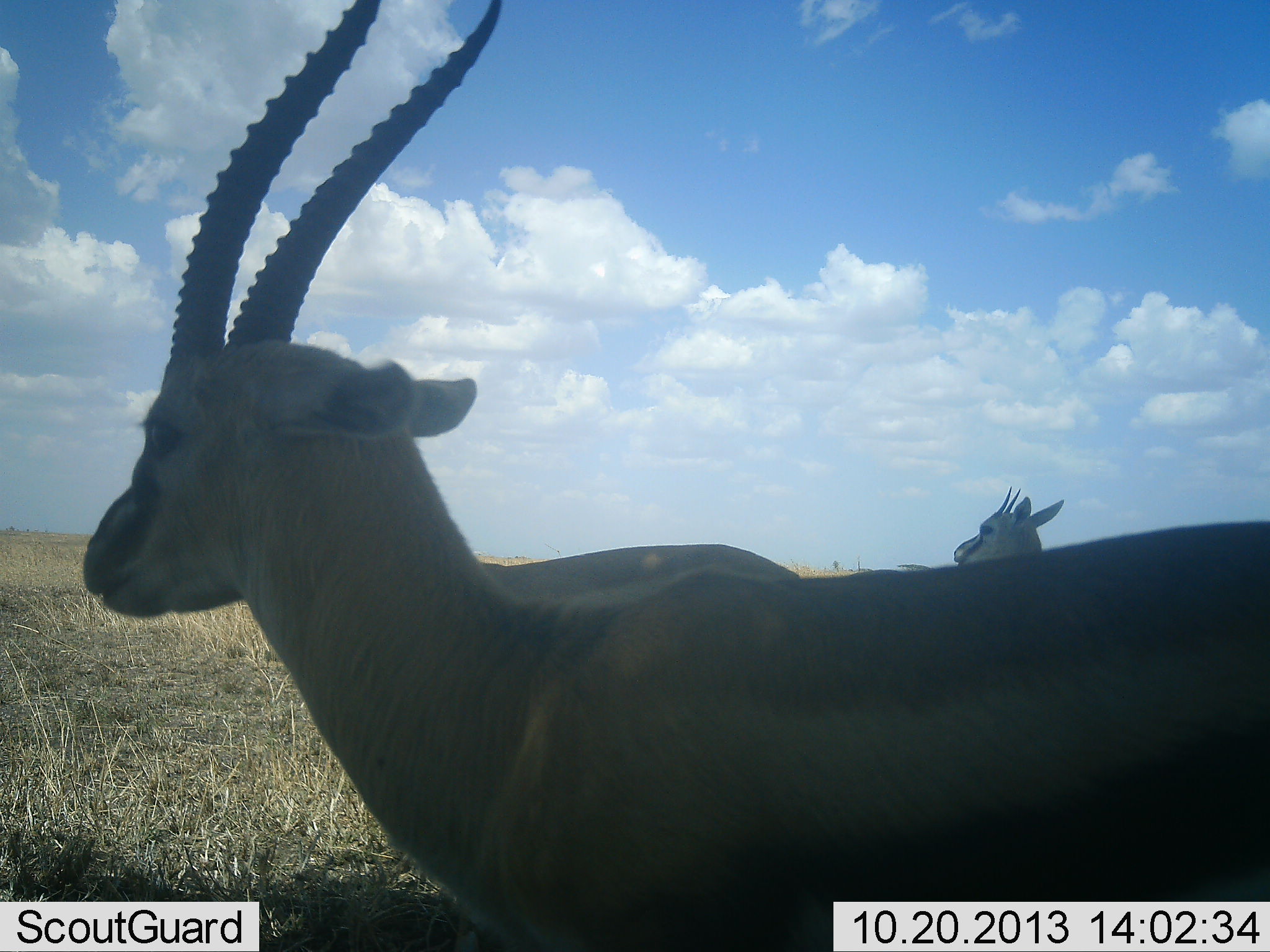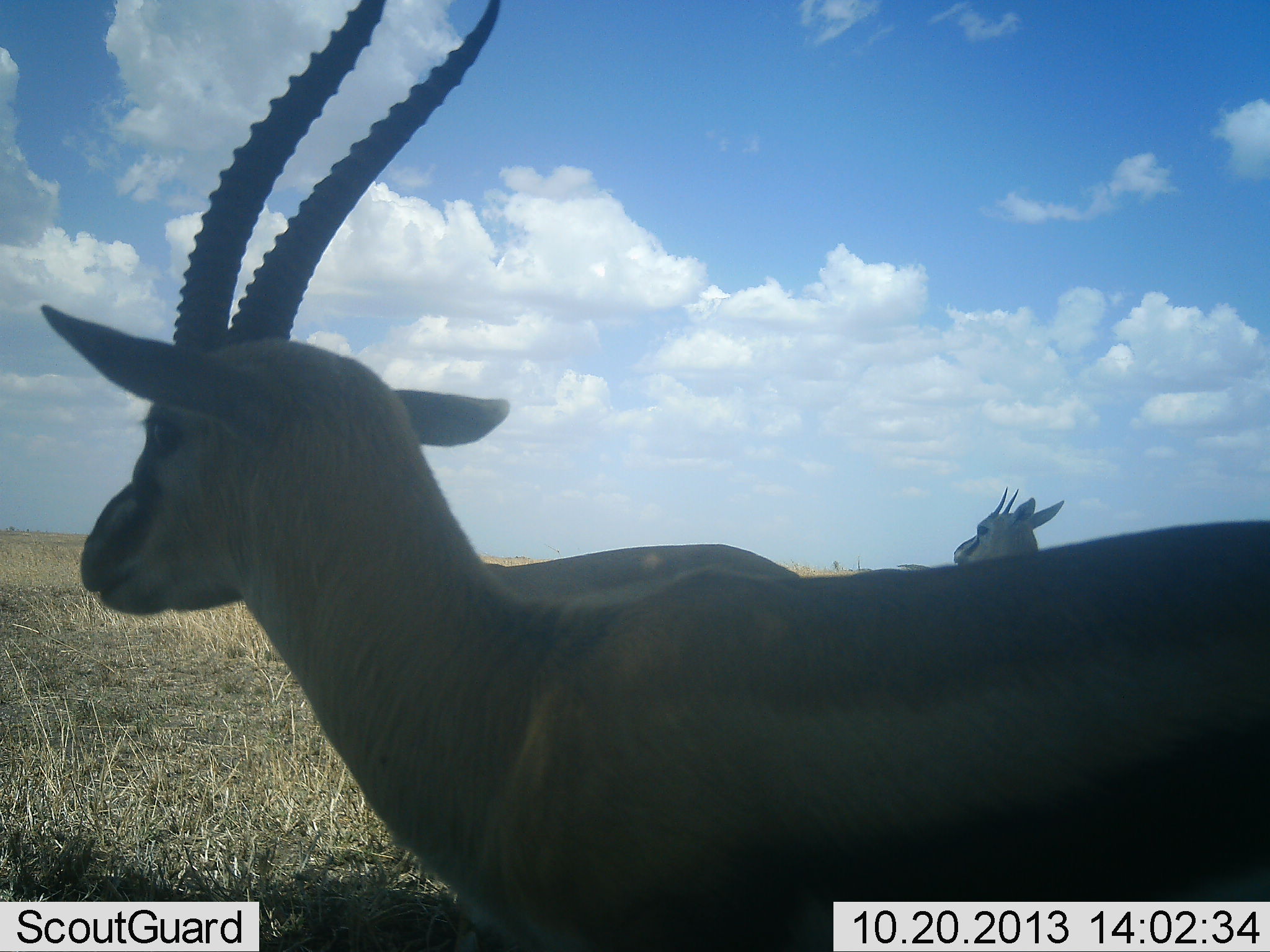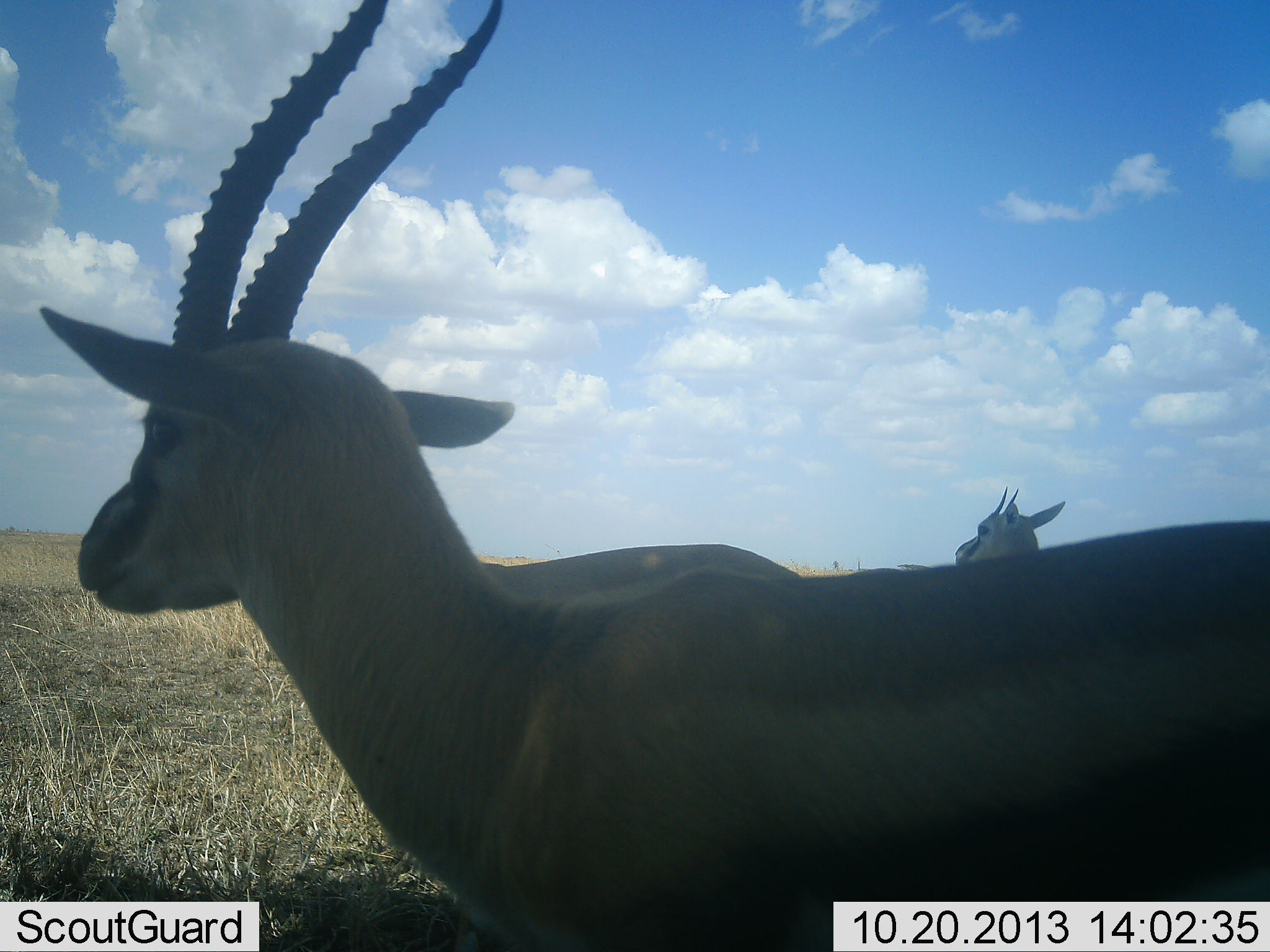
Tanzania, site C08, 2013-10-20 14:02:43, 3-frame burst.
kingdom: Animalia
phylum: Chordata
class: Mammalia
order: Artiodactyla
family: Bovidae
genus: Eudorcas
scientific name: Eudorcas thomsonii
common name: thomson's gazelle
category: gazellethomsons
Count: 3.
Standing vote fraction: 100%.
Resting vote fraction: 0%.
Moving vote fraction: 0%.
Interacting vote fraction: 0%.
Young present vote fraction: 0%.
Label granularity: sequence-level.